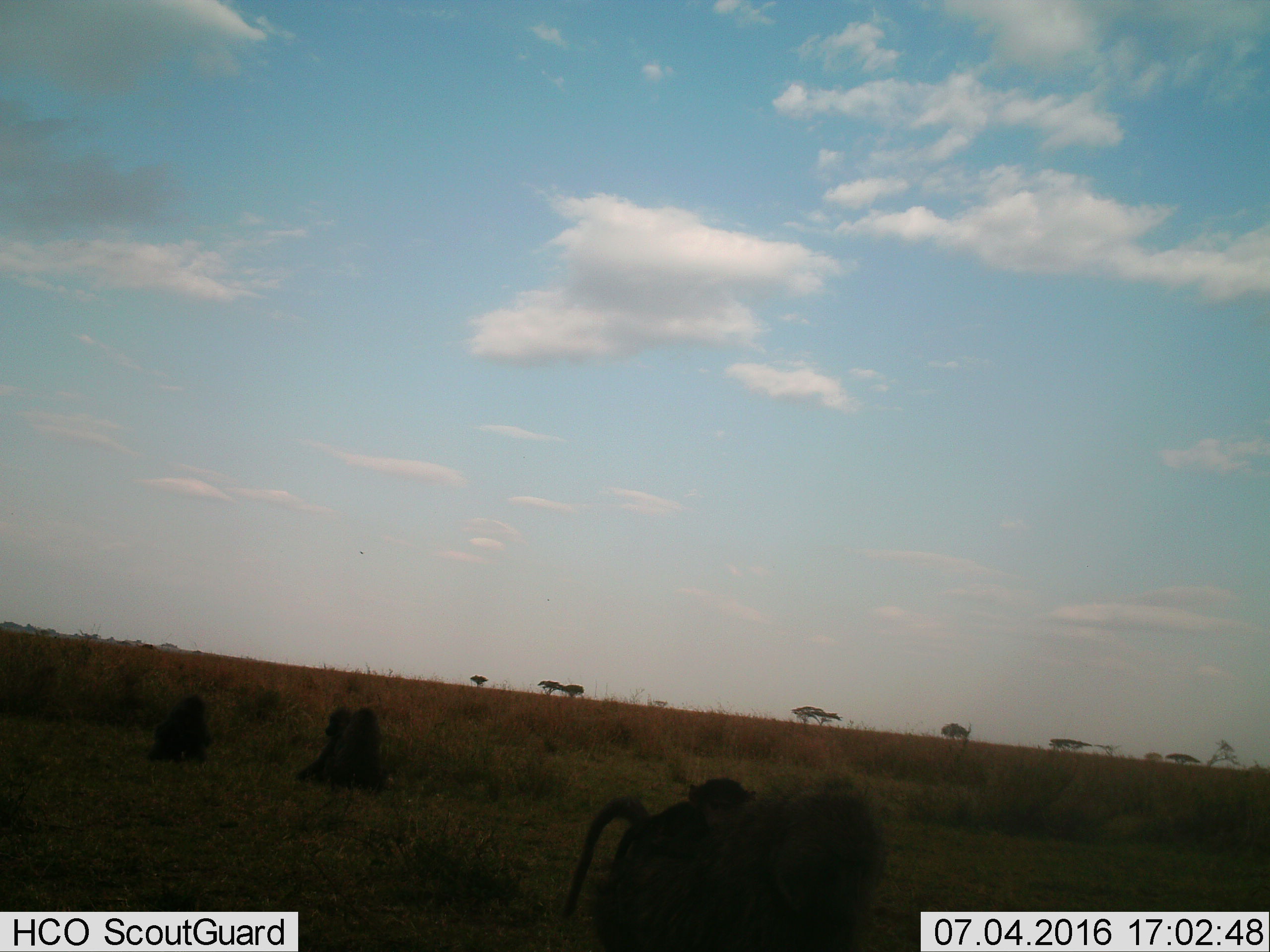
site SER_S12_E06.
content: unidentified animal